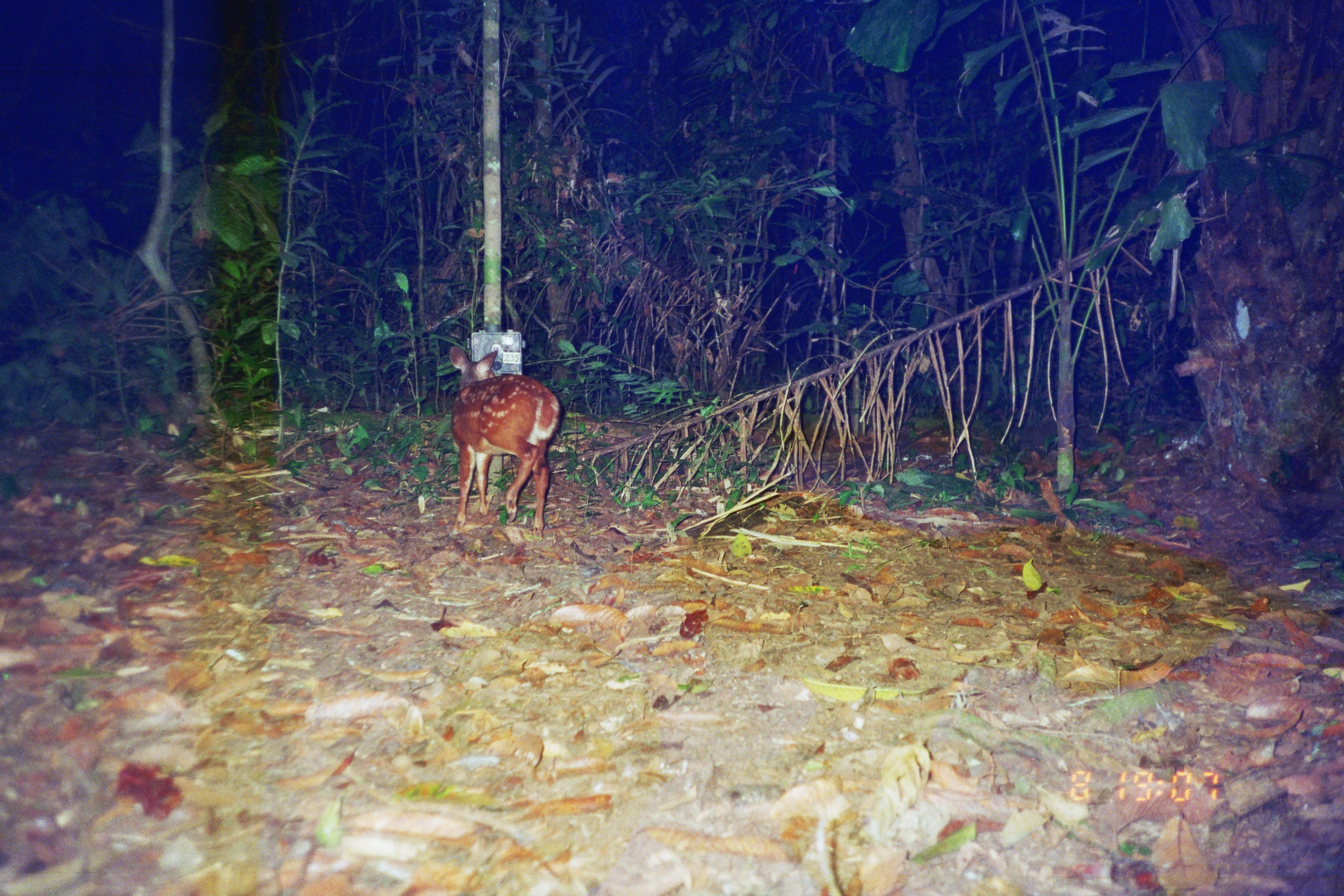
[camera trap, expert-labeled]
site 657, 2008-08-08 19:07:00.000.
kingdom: Animalia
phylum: Chordata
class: Mammalia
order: Artiodactyla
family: Cervidae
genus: Mazama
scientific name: Mazama americana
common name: red brocket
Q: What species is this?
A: Mazama americana (red brocket).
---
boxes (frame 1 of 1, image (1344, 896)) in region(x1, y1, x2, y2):
mazama americana: region(450, 344, 560, 541)